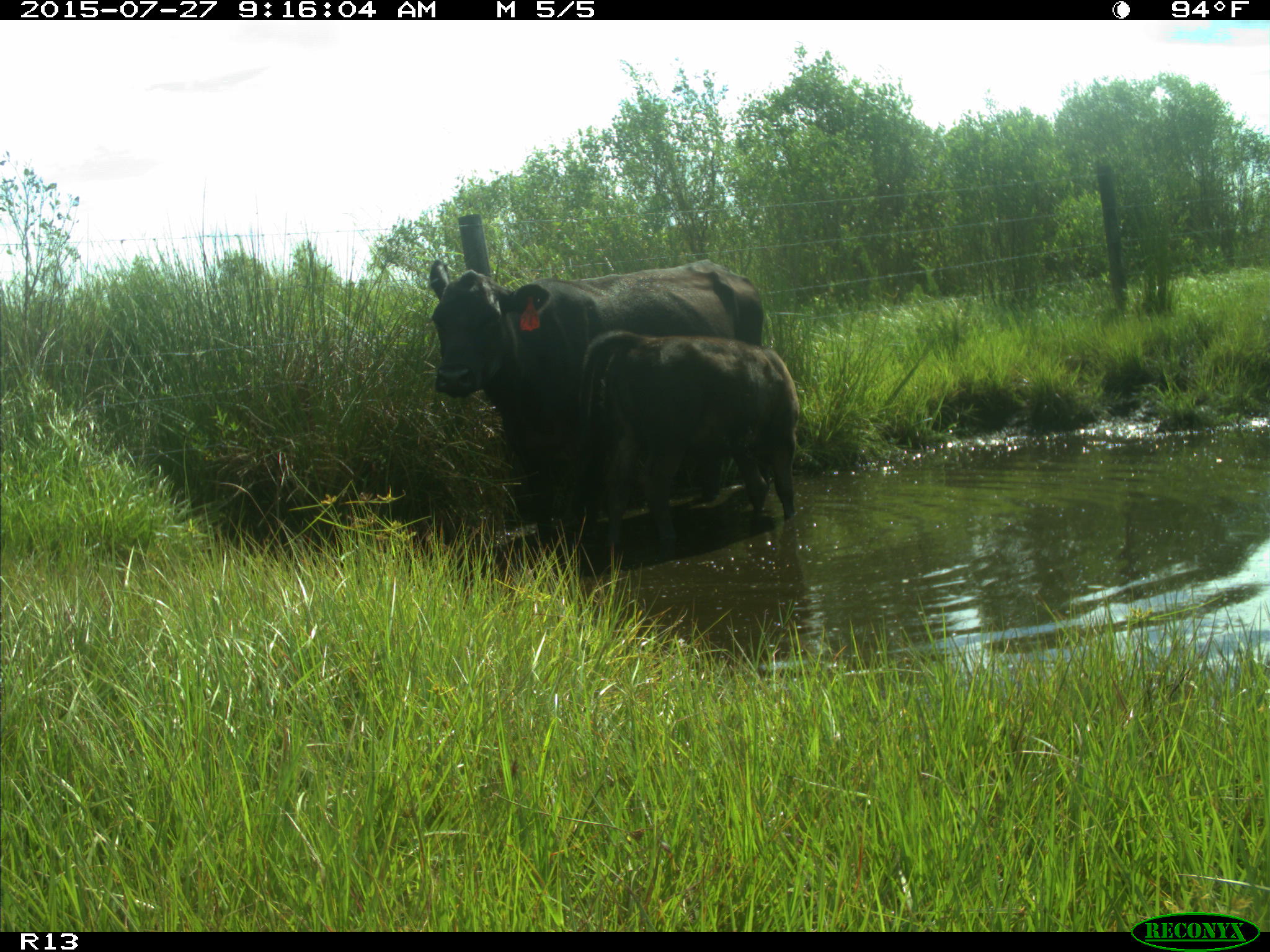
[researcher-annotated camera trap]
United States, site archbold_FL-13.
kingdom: Animalia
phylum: Chordata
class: Mammalia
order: Artiodactyla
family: Bovidae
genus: Bos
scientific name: Bos taurus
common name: domestic cow